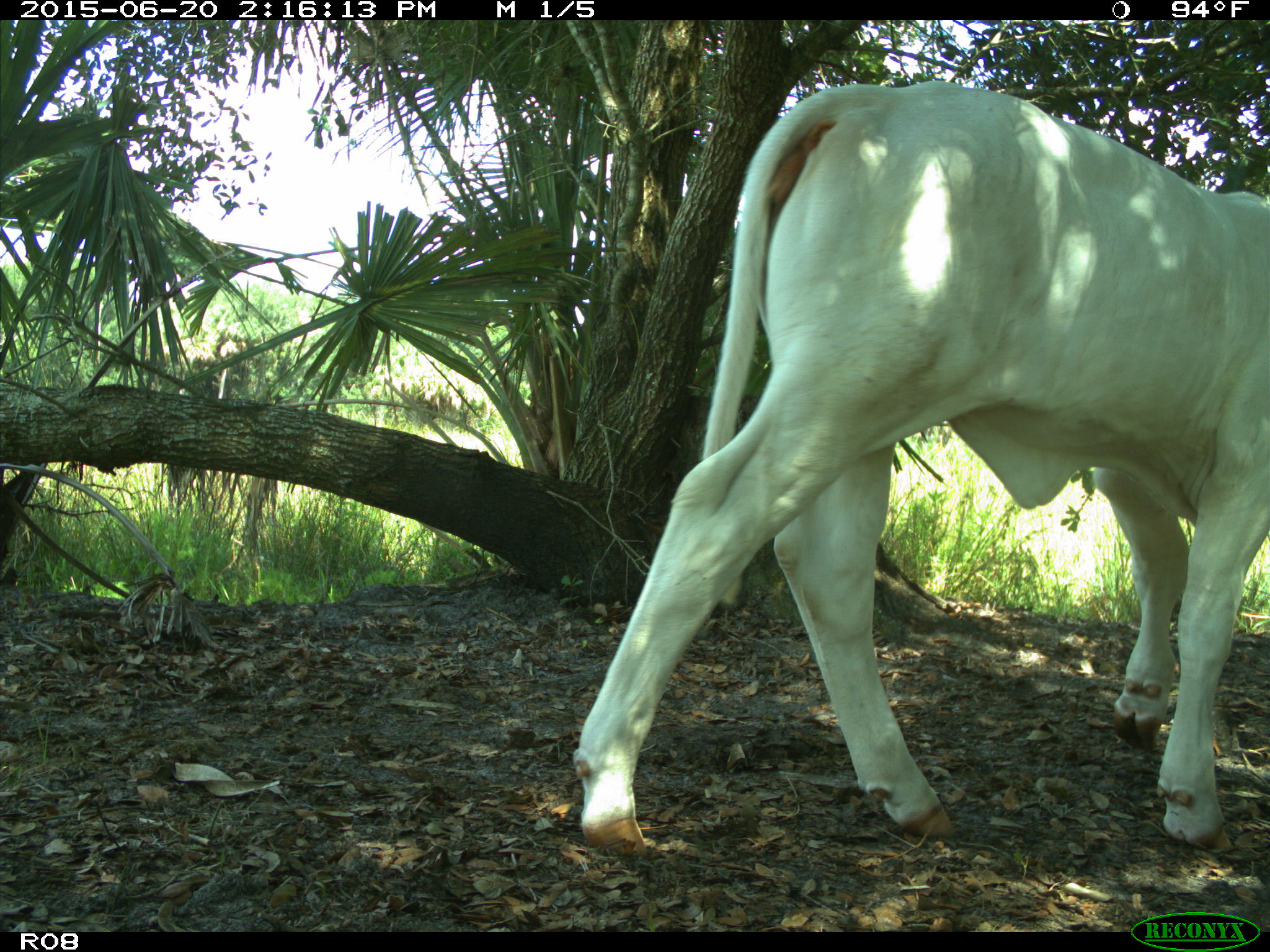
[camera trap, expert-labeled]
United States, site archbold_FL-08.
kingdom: Animalia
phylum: Chordata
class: Mammalia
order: Artiodactyla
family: Bovidae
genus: Bos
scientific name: Bos taurus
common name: domestic cow